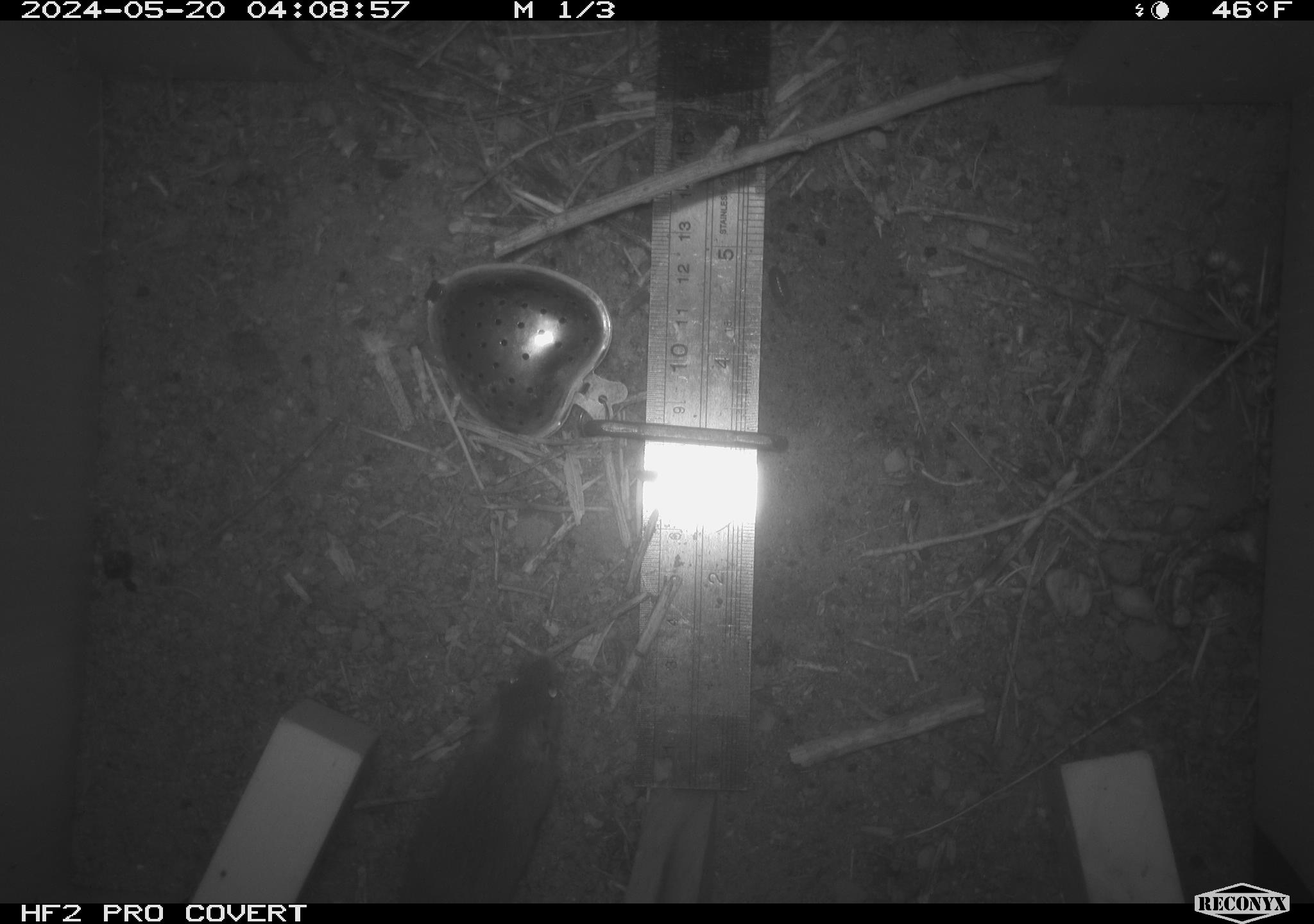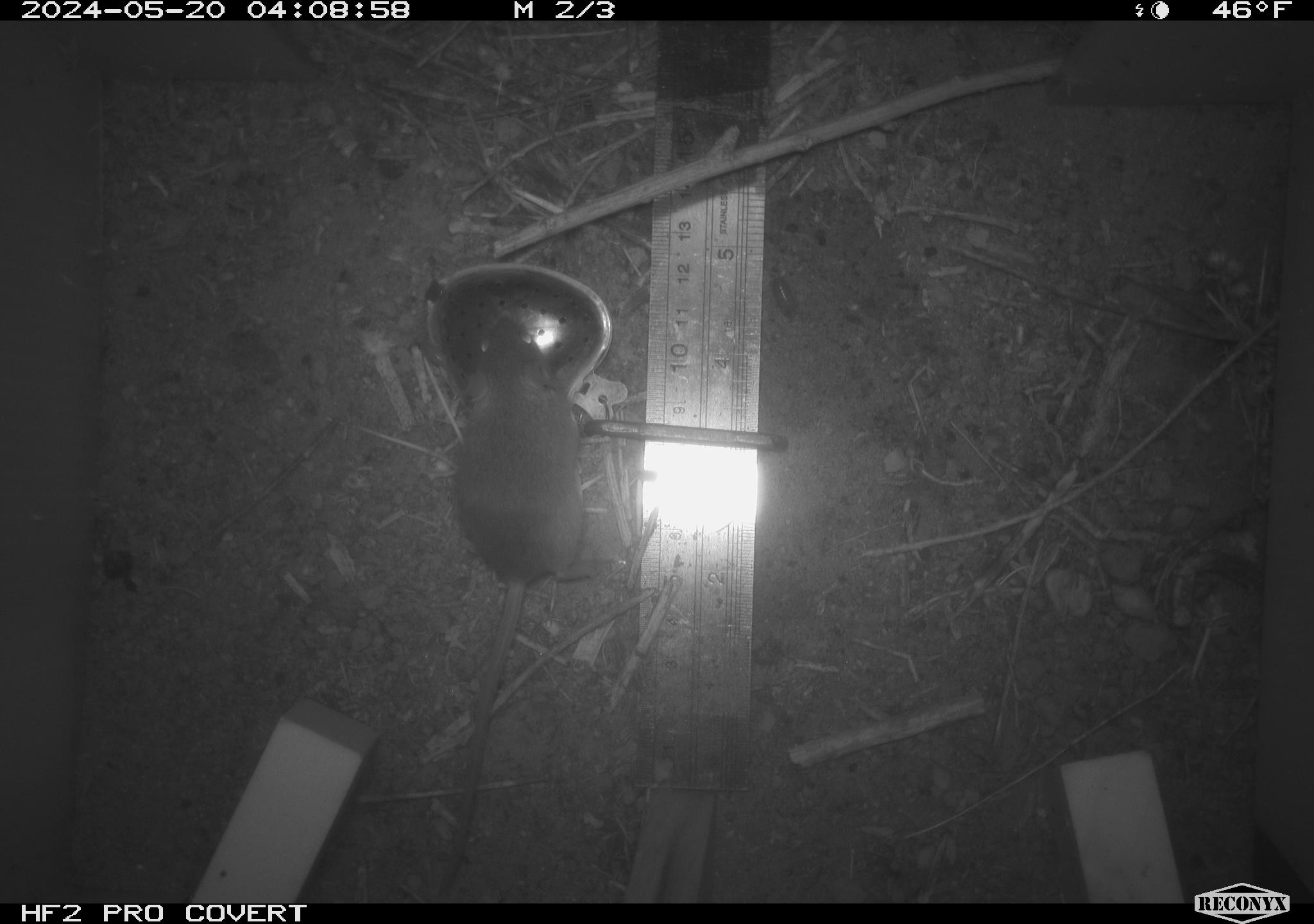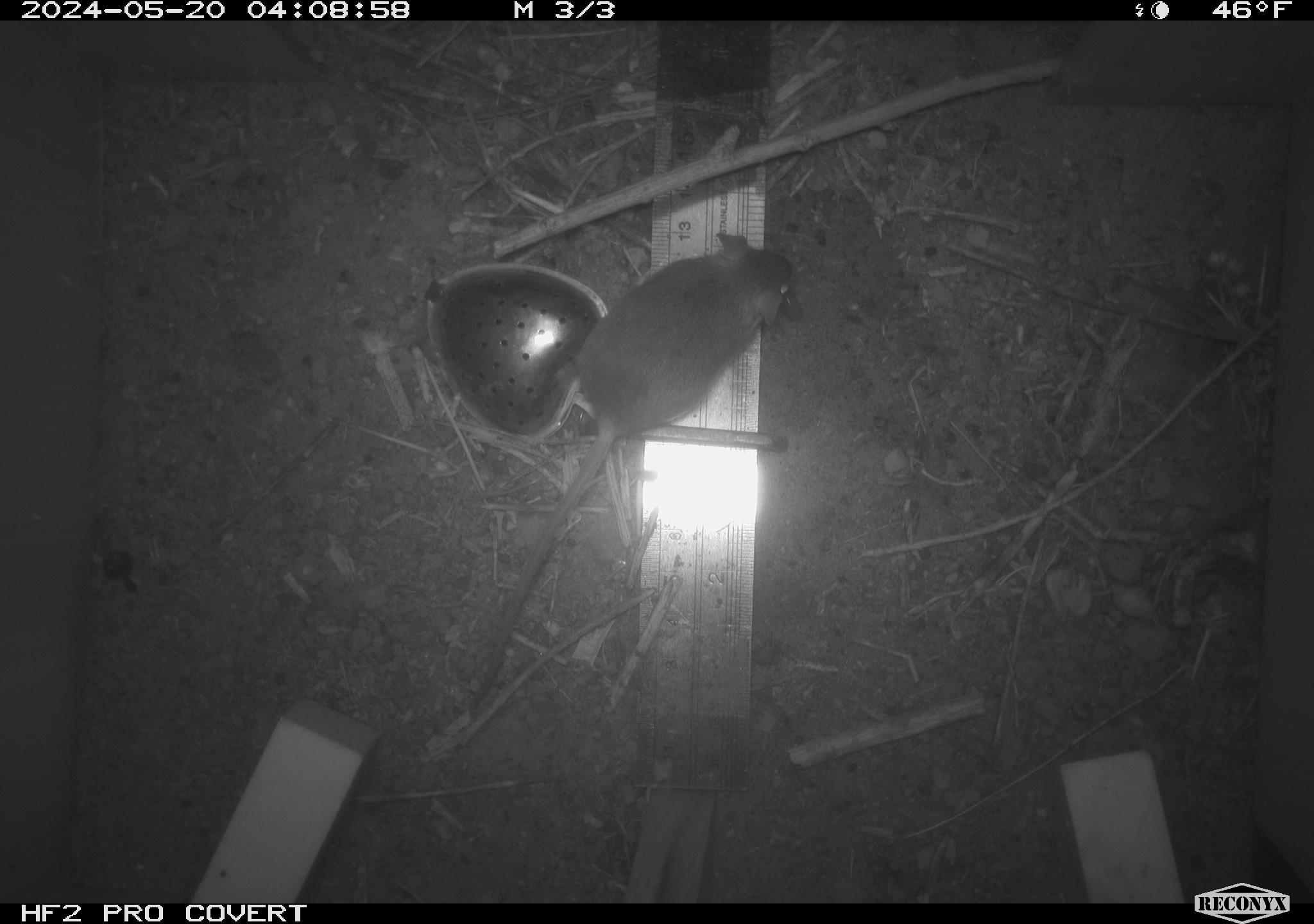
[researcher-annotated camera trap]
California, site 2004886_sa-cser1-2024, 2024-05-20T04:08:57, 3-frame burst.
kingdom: Animalia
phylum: Chordata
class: Mammalia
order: Rodentia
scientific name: Rodentia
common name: rodent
Rodent (Rodentia).